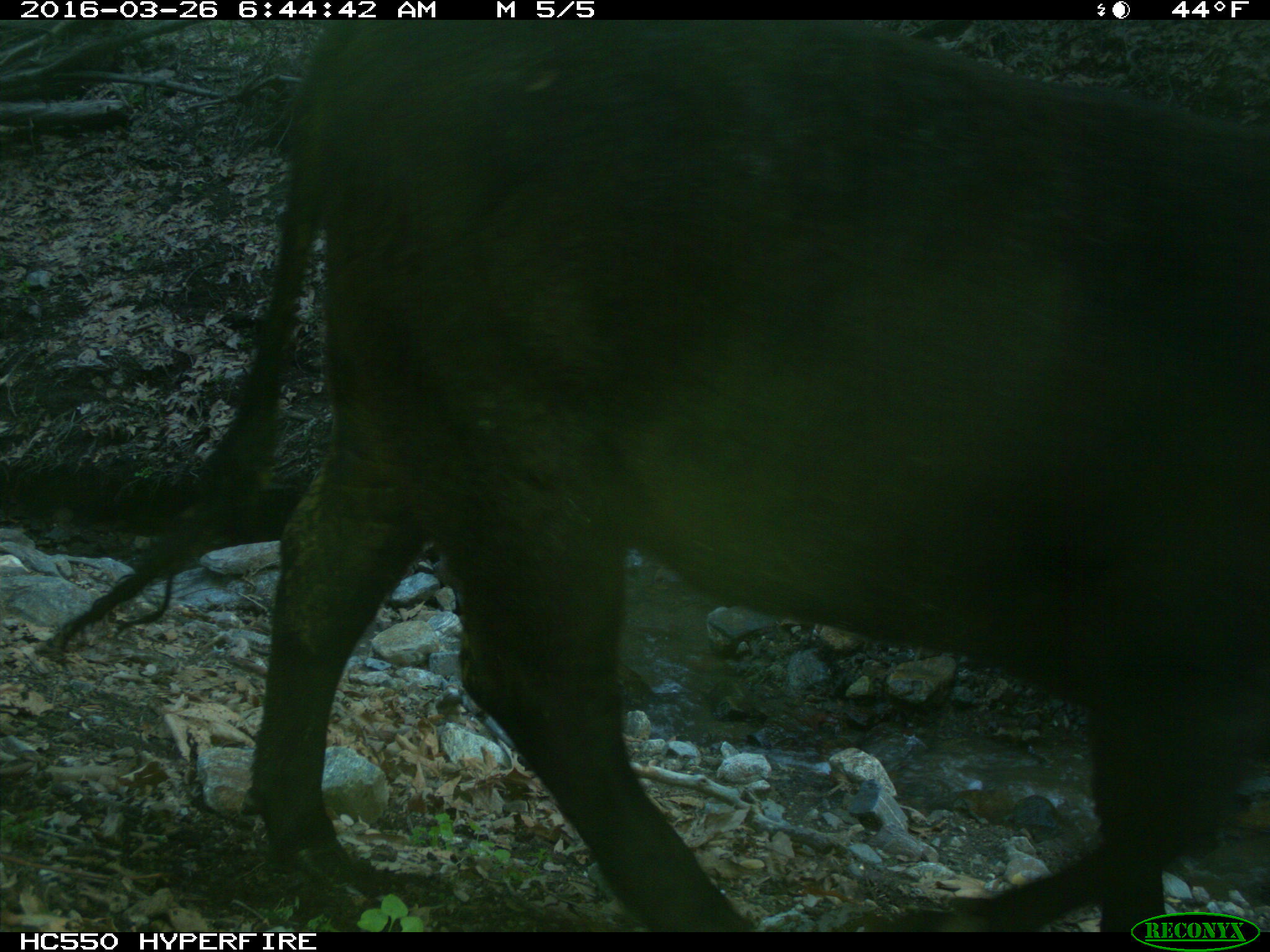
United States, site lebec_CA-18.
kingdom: Animalia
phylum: Chordata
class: Mammalia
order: Artiodactyla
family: Bovidae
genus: Bos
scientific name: Bos taurus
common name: domestic cow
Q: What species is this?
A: Bos taurus (domestic cow).